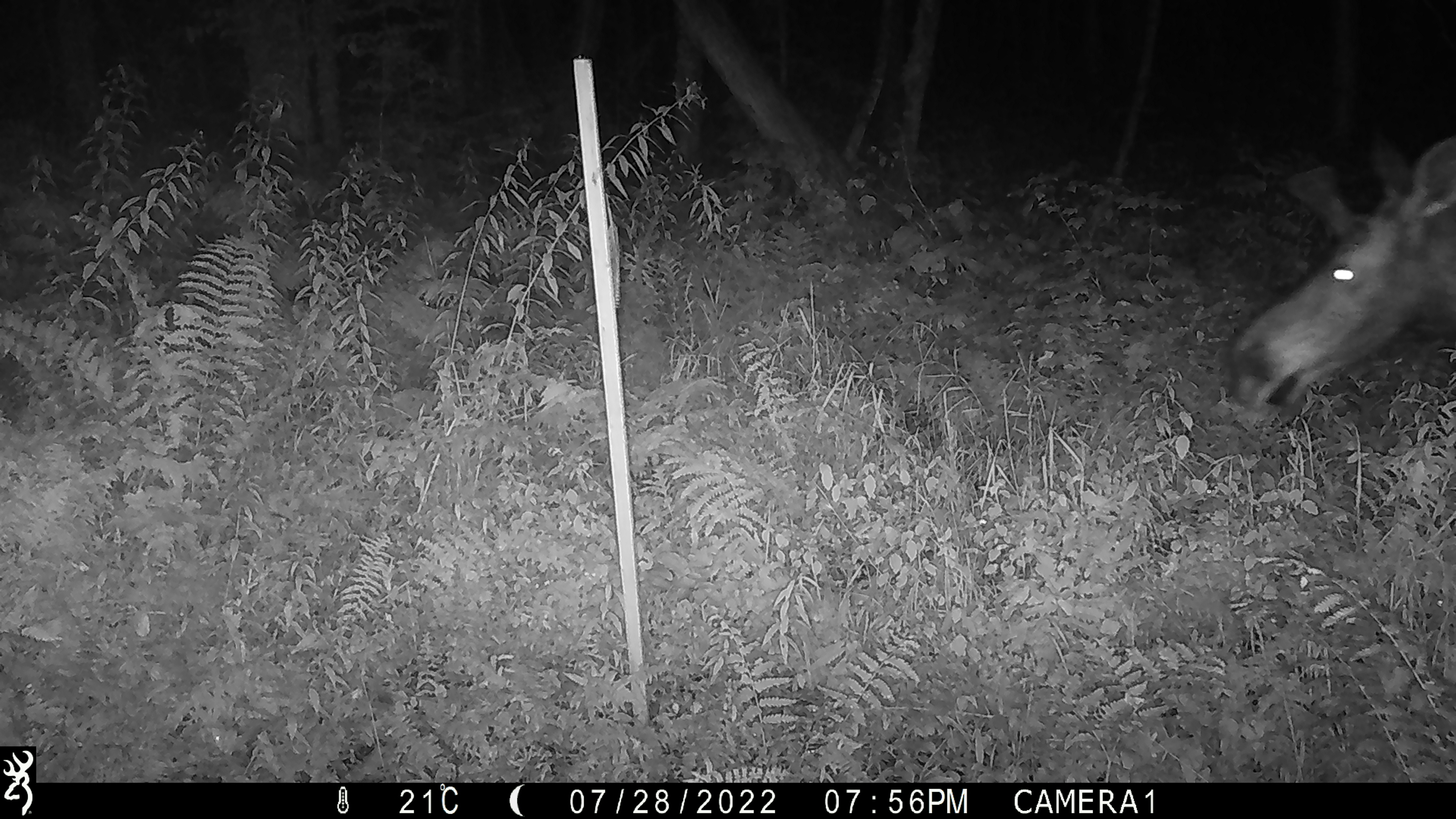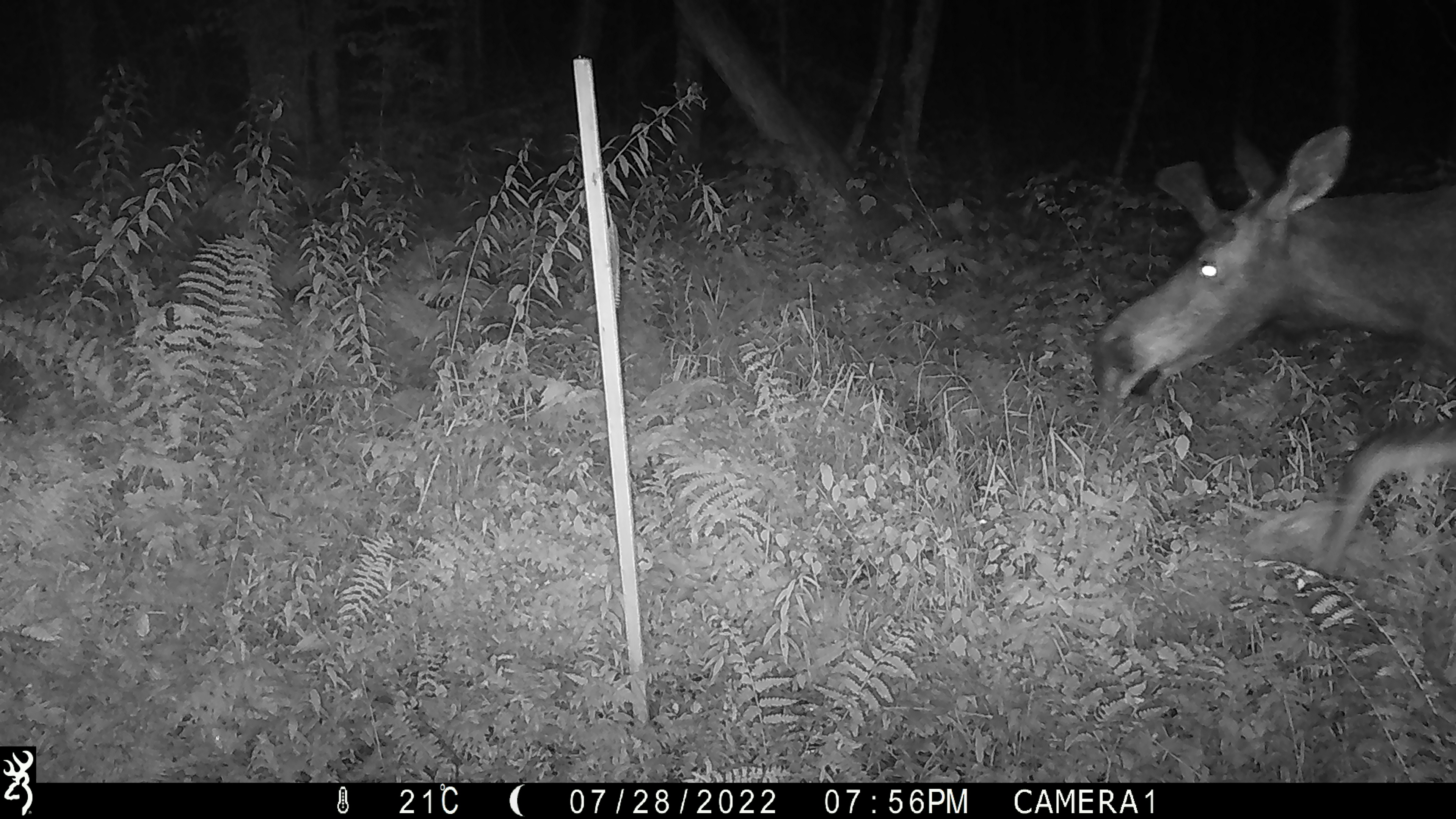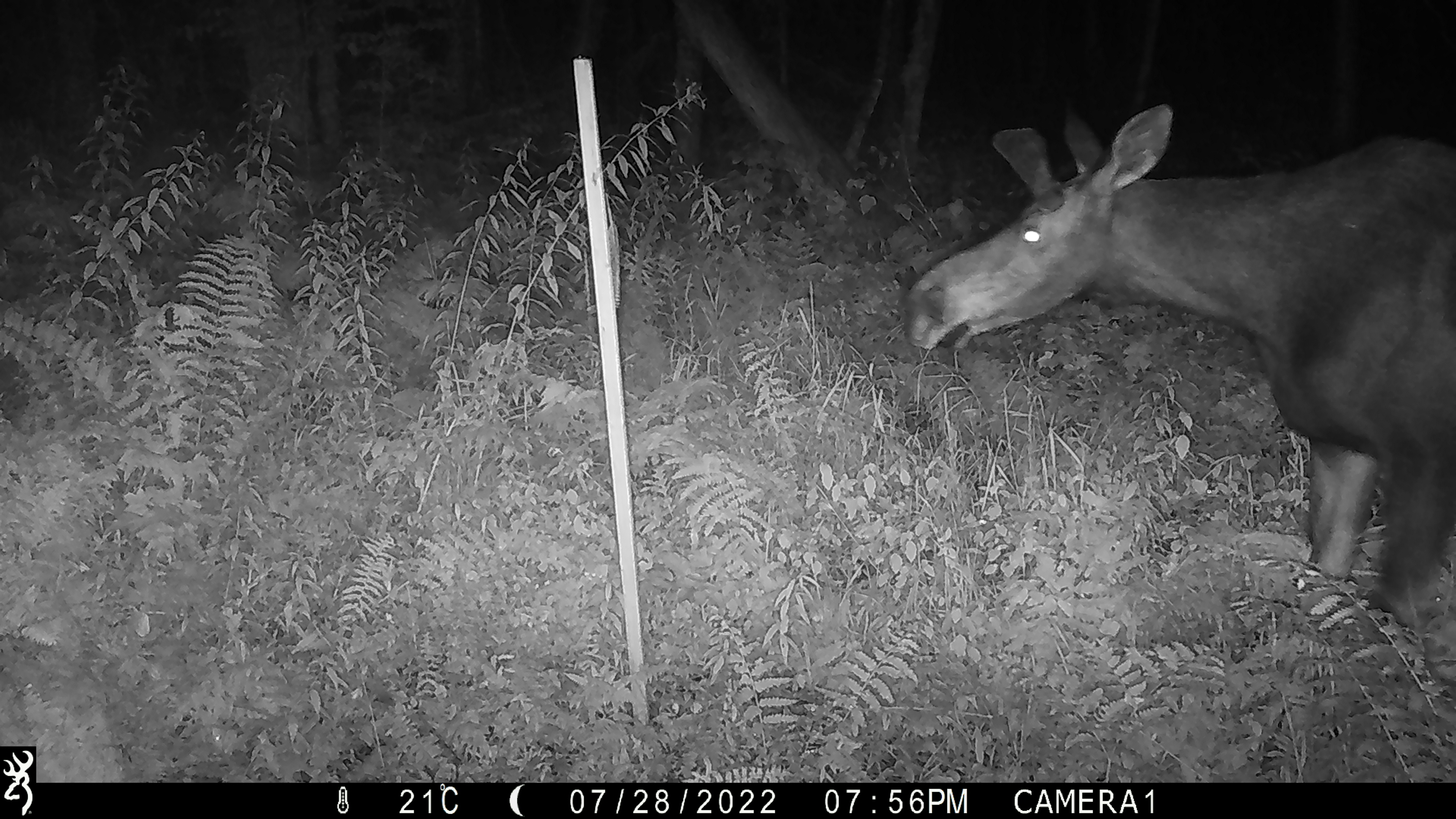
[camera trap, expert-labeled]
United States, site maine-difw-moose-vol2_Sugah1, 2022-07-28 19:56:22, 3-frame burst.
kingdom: Animalia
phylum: Chordata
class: Mammalia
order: Artiodactyla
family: Cervidae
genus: Alces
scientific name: Alces alces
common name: moose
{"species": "moose (Alces alces)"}